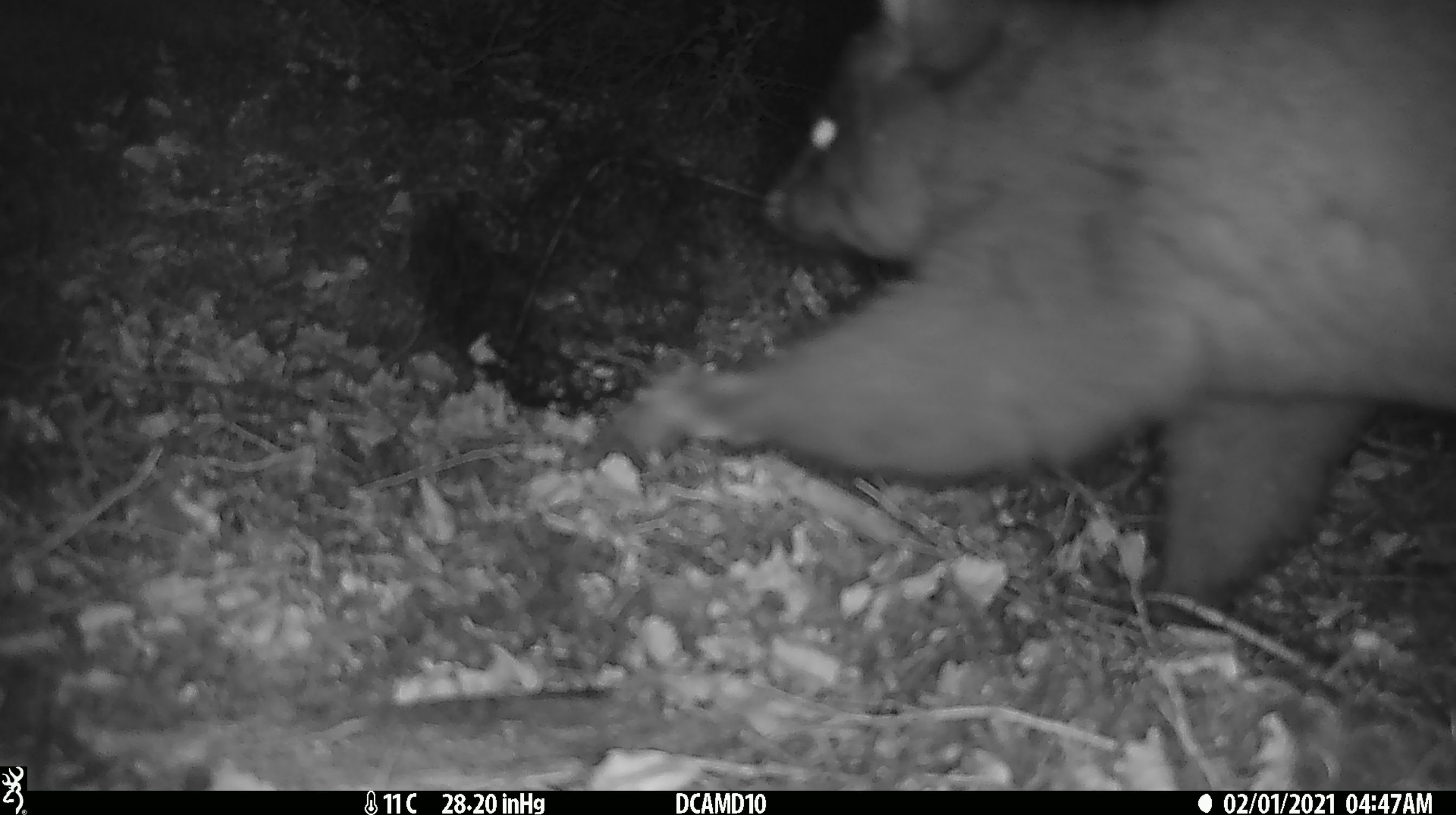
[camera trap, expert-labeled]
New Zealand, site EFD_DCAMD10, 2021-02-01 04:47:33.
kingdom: Animalia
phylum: Chordata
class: Mammalia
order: Diprotodontia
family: Phalangeridae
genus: Trichosurus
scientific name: Trichosurus vulpecula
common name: common brushtail possum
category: possum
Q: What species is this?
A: Possum (common brushtail possum) (Trichosurus vulpecula).